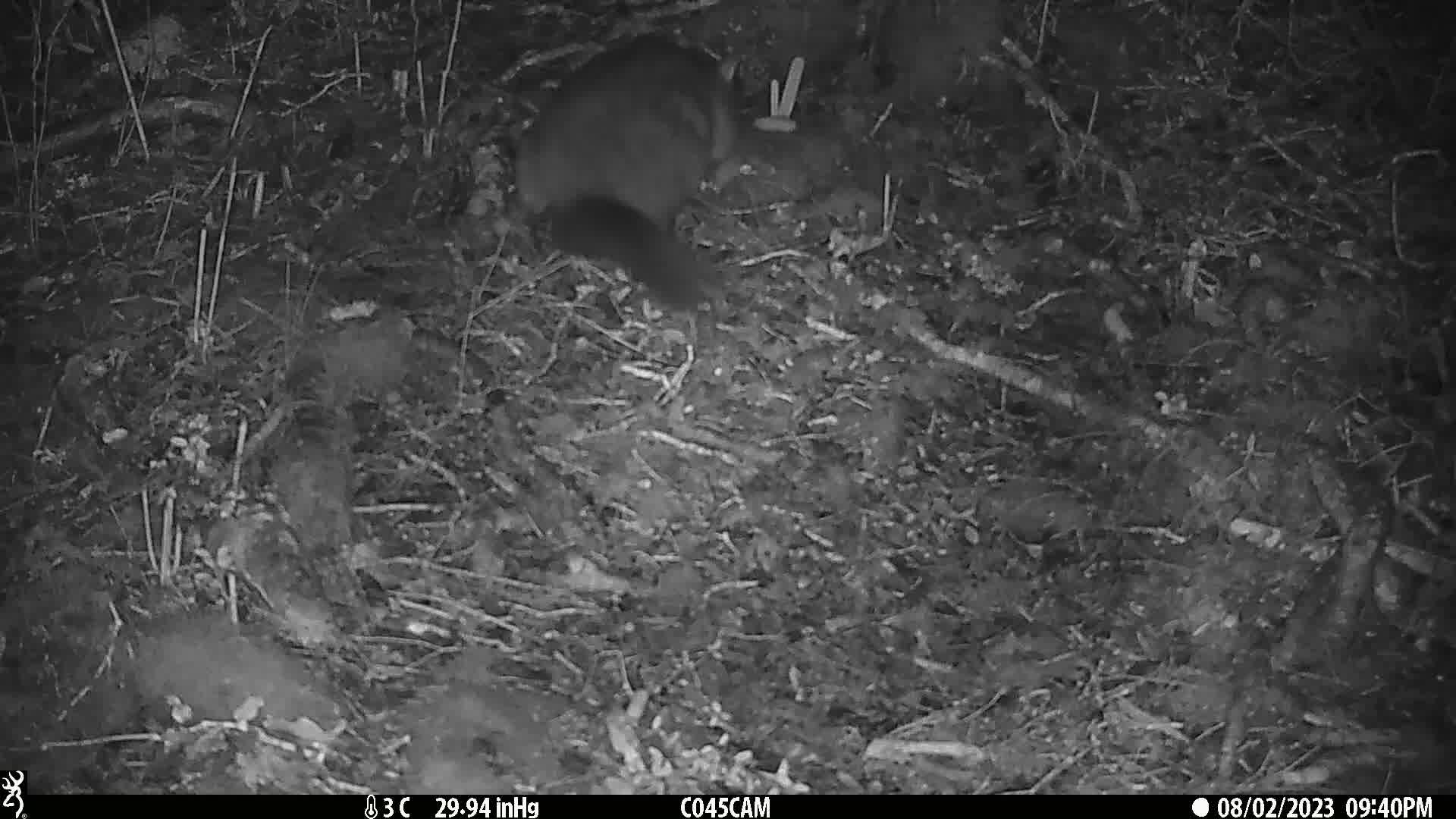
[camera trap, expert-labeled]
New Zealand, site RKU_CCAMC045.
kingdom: Animalia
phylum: Chordata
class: Mammalia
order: Diprotodontia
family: Phalangeridae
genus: Trichosurus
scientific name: Trichosurus vulpecula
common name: common brushtail possum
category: possum